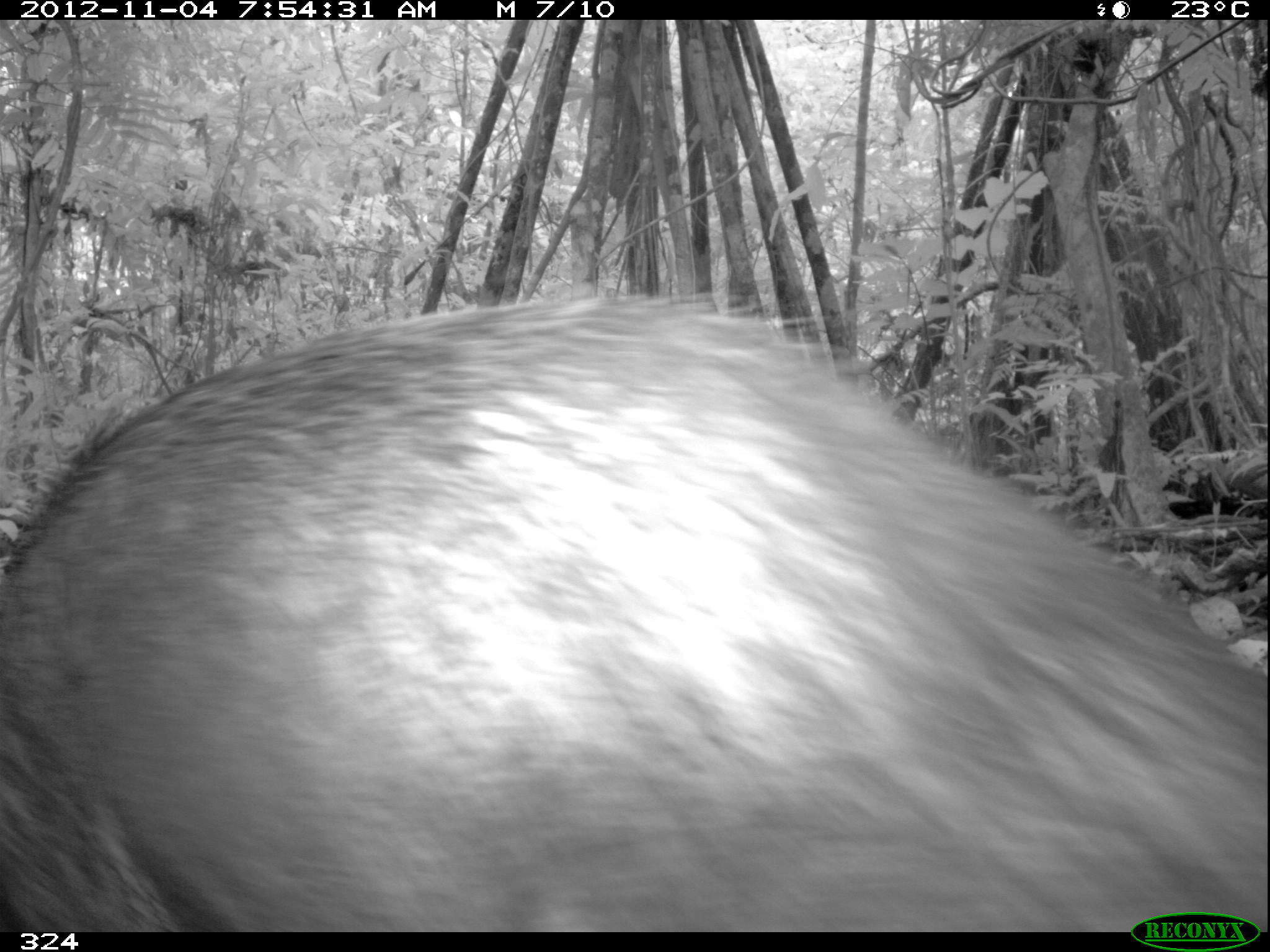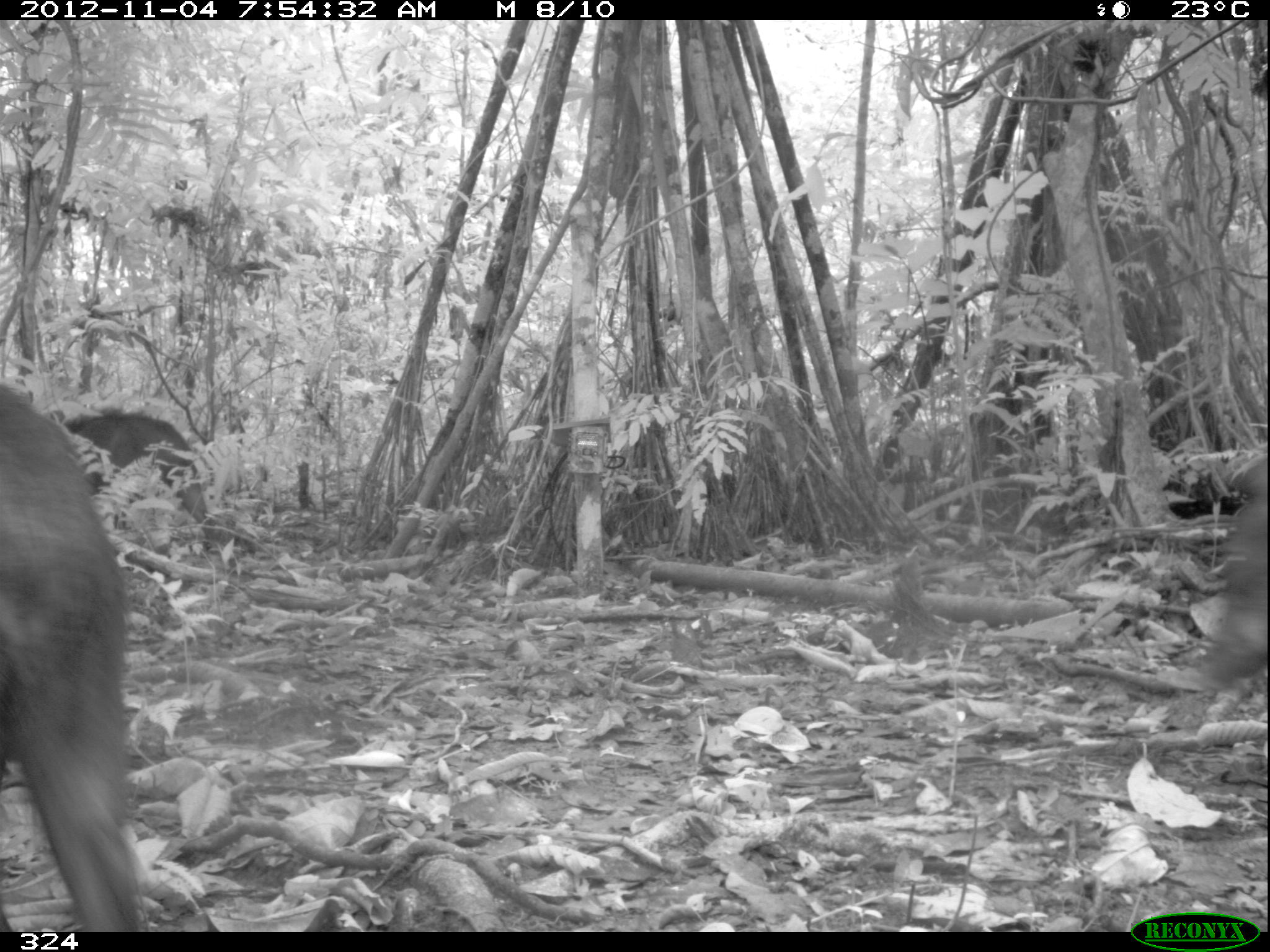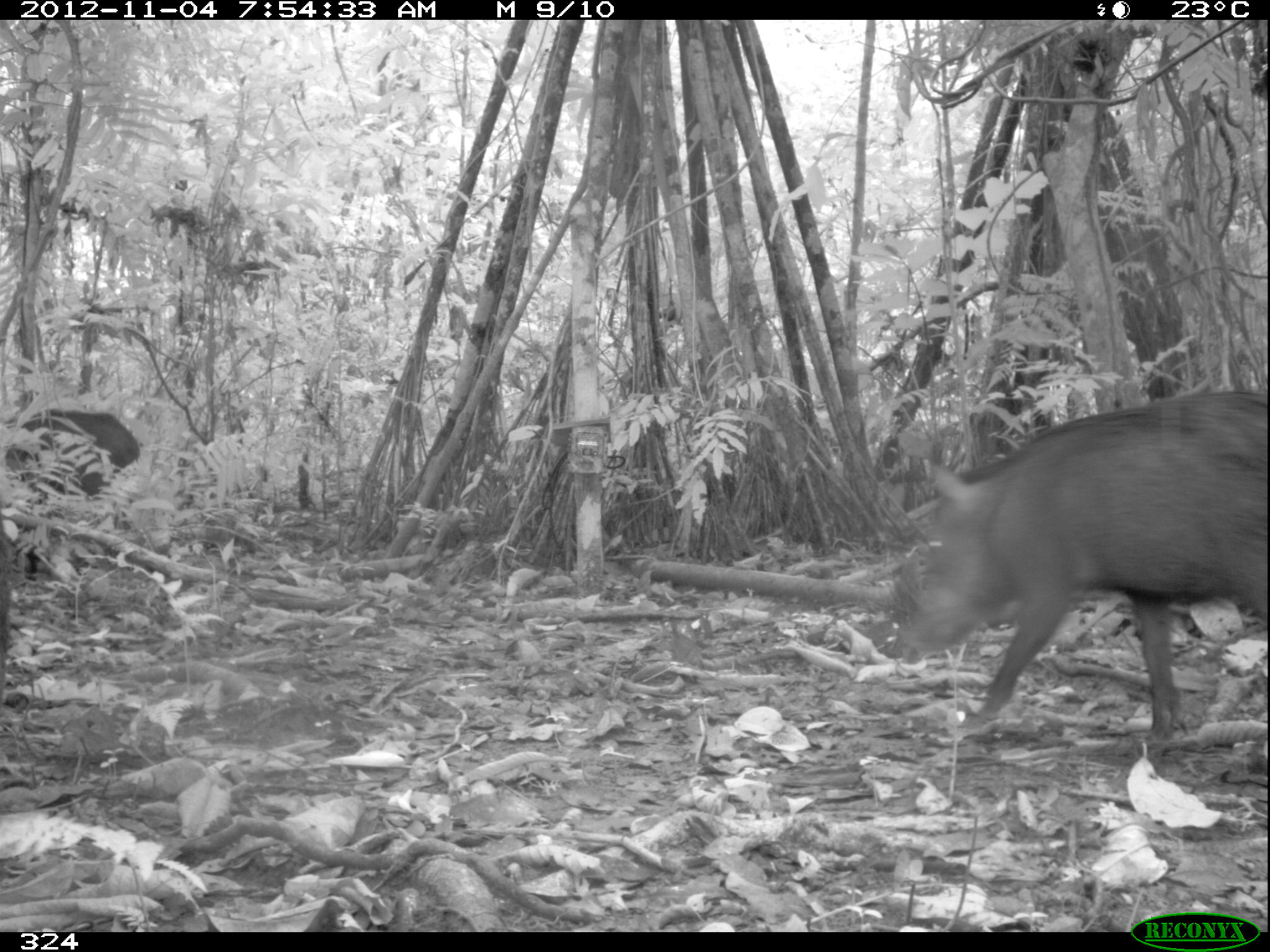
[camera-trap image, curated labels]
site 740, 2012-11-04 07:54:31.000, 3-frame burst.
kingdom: Animalia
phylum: Chordata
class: Mammalia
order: Artiodactyla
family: Tayassuidae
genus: Tayassu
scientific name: Tayassu pecari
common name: white-lipped peccary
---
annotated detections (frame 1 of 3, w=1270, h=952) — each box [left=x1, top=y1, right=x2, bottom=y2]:
tayassu pecari: [left=0, top=284, right=1268, bottom=930]